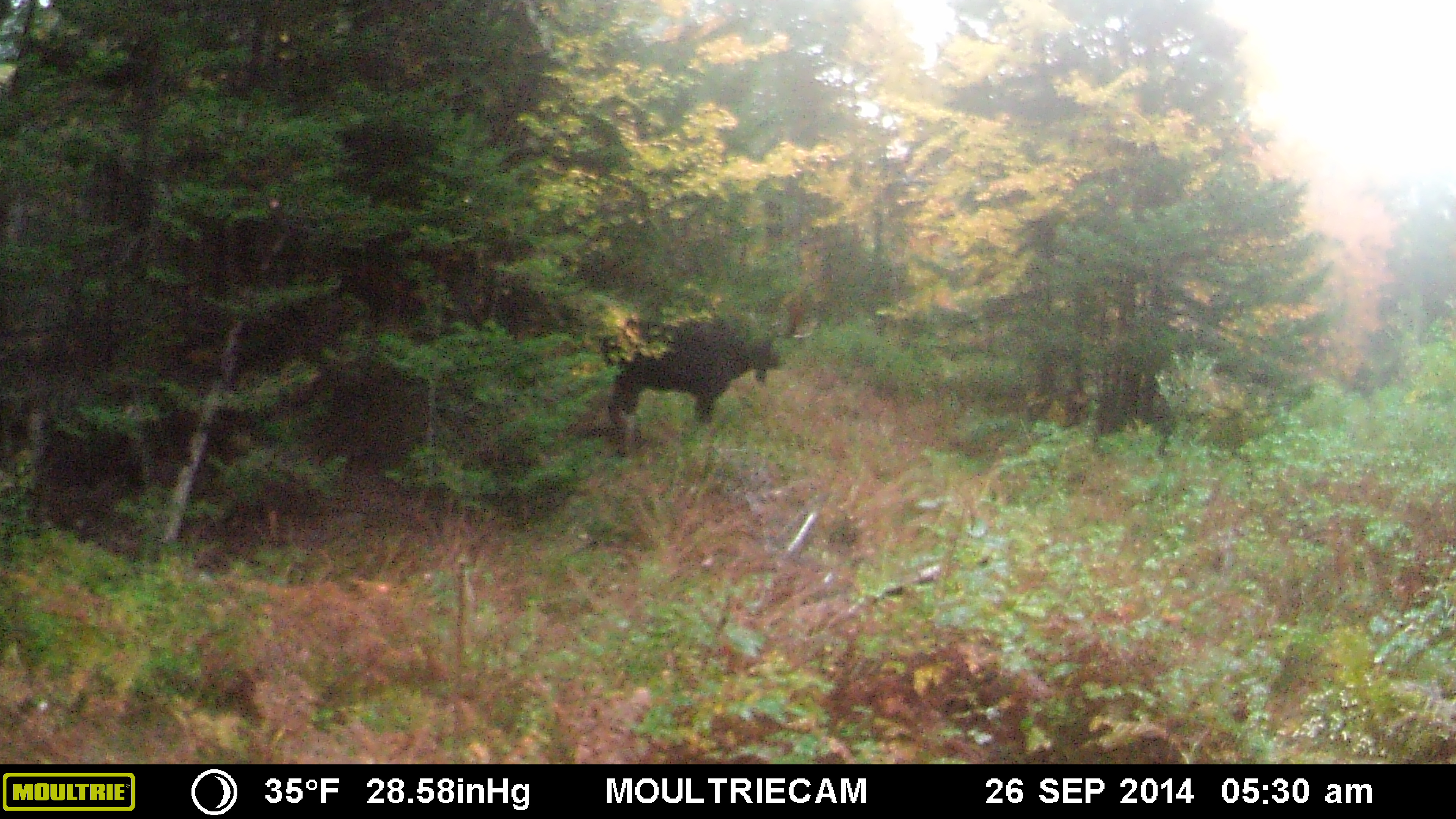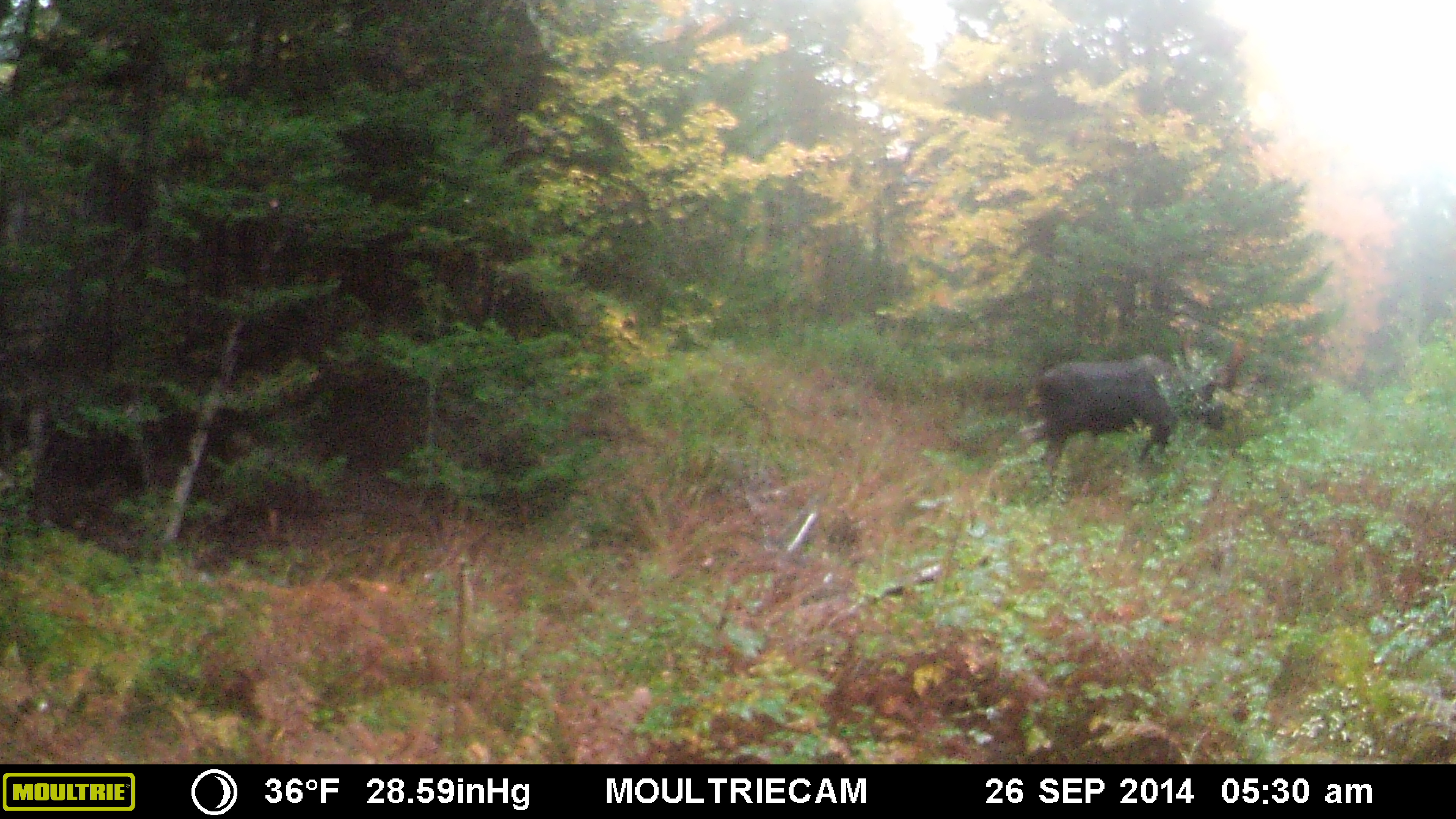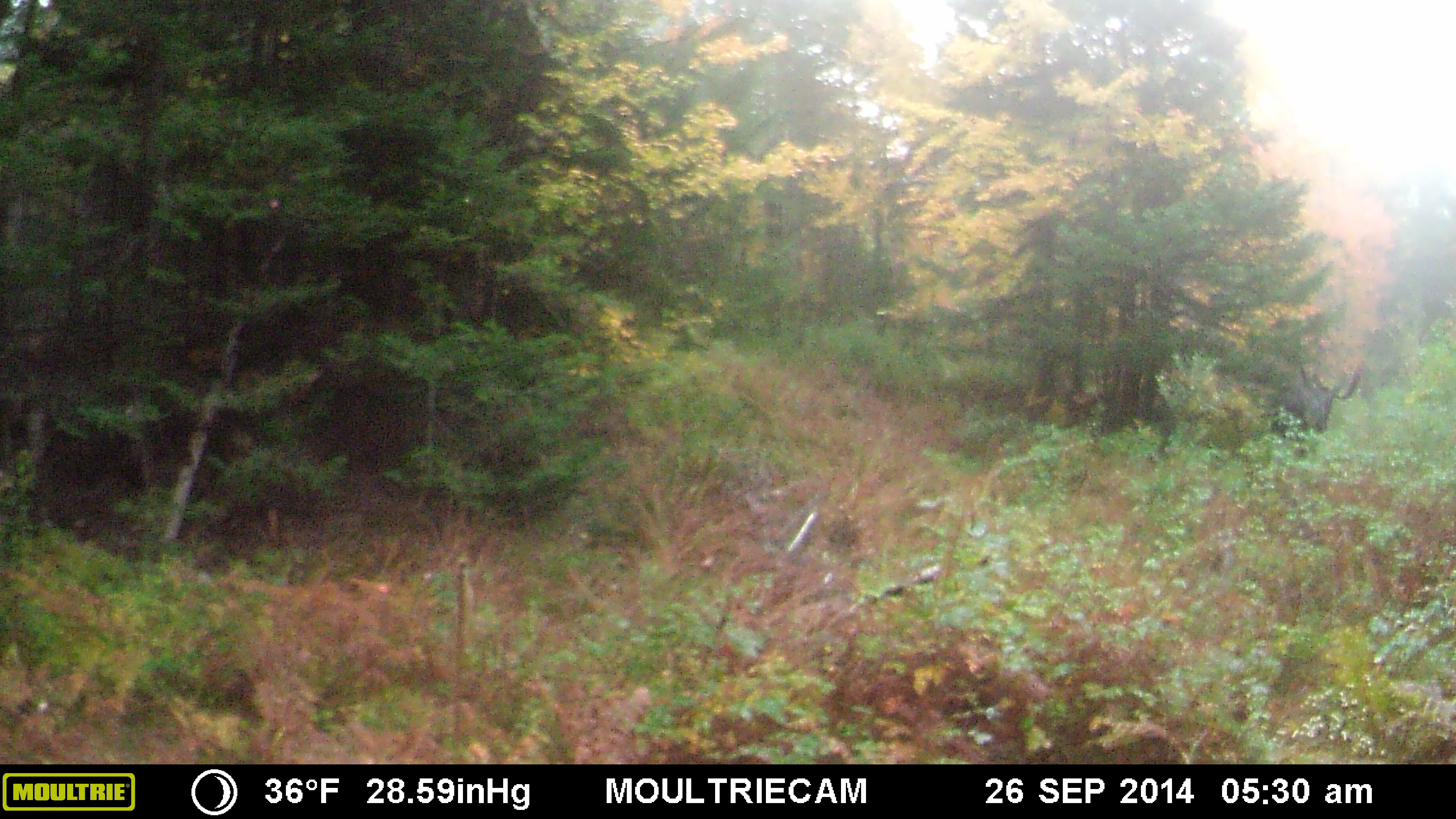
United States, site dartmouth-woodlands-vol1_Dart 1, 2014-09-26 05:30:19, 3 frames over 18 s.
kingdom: Animalia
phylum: Chordata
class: Mammalia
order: Artiodactyla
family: Cervidae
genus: Alces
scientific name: Alces alces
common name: moose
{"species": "moose (Alces alces)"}